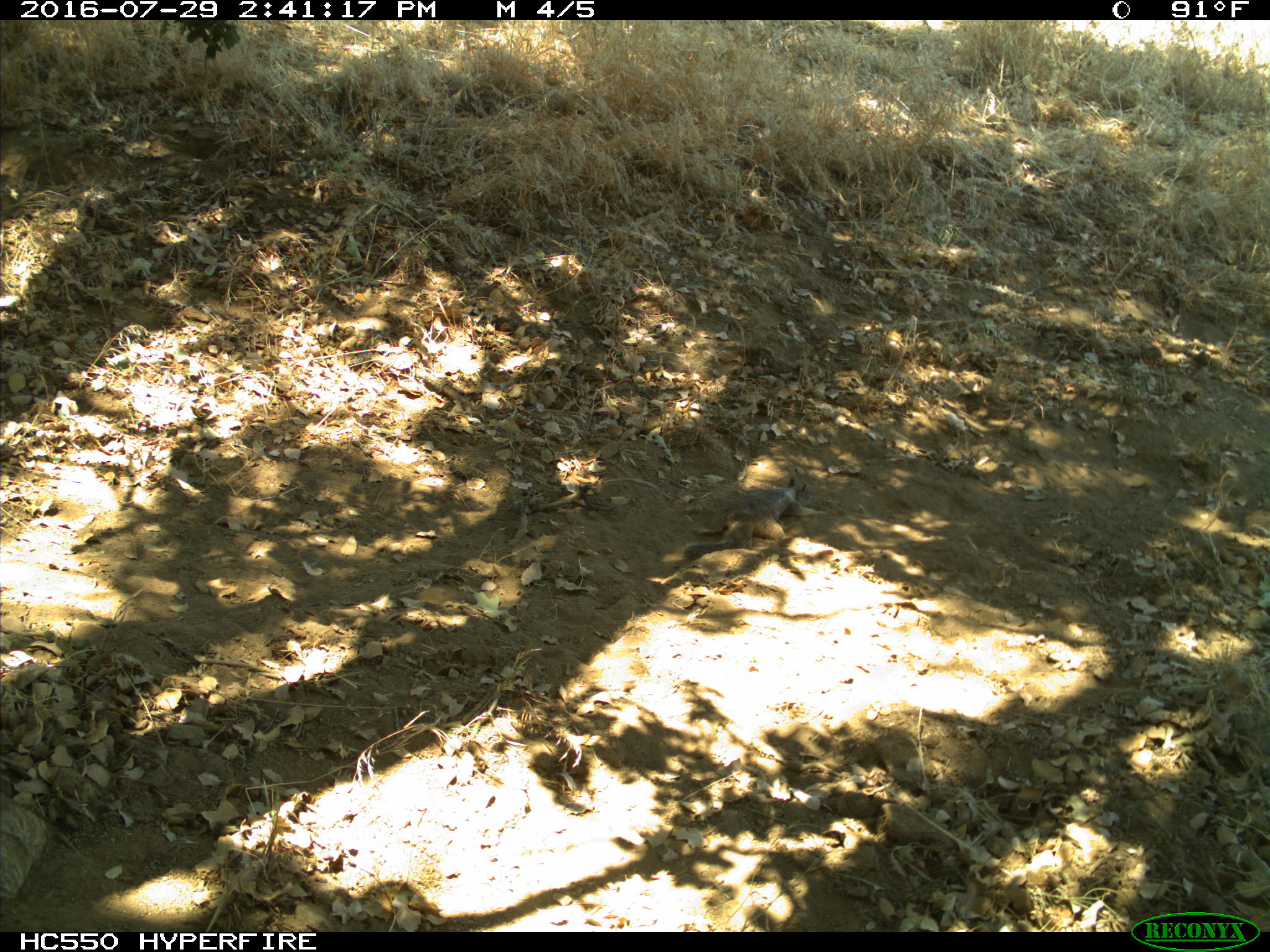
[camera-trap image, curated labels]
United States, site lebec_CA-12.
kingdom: Animalia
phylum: Chordata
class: Mammalia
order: Rodentia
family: Sciuridae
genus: Otospermophilus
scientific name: Otospermophilus beecheyi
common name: california ground squirrel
Otospermophilus beecheyi (california ground squirrel).